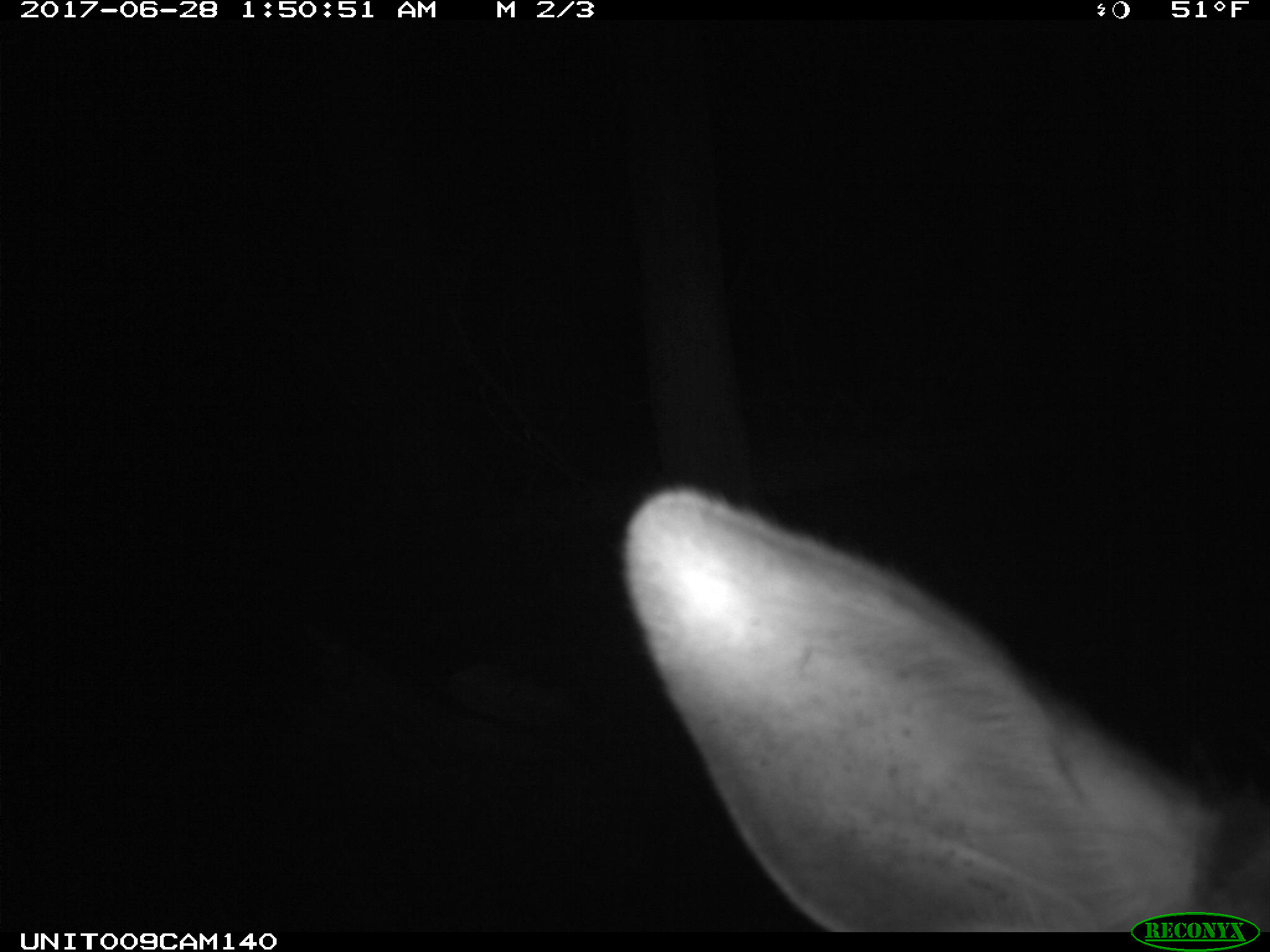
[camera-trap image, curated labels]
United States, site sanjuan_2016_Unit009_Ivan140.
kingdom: Animalia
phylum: Chordata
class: Mammalia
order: Artiodactyla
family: Cervidae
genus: Cervus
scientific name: Cervus elaphus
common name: red deer